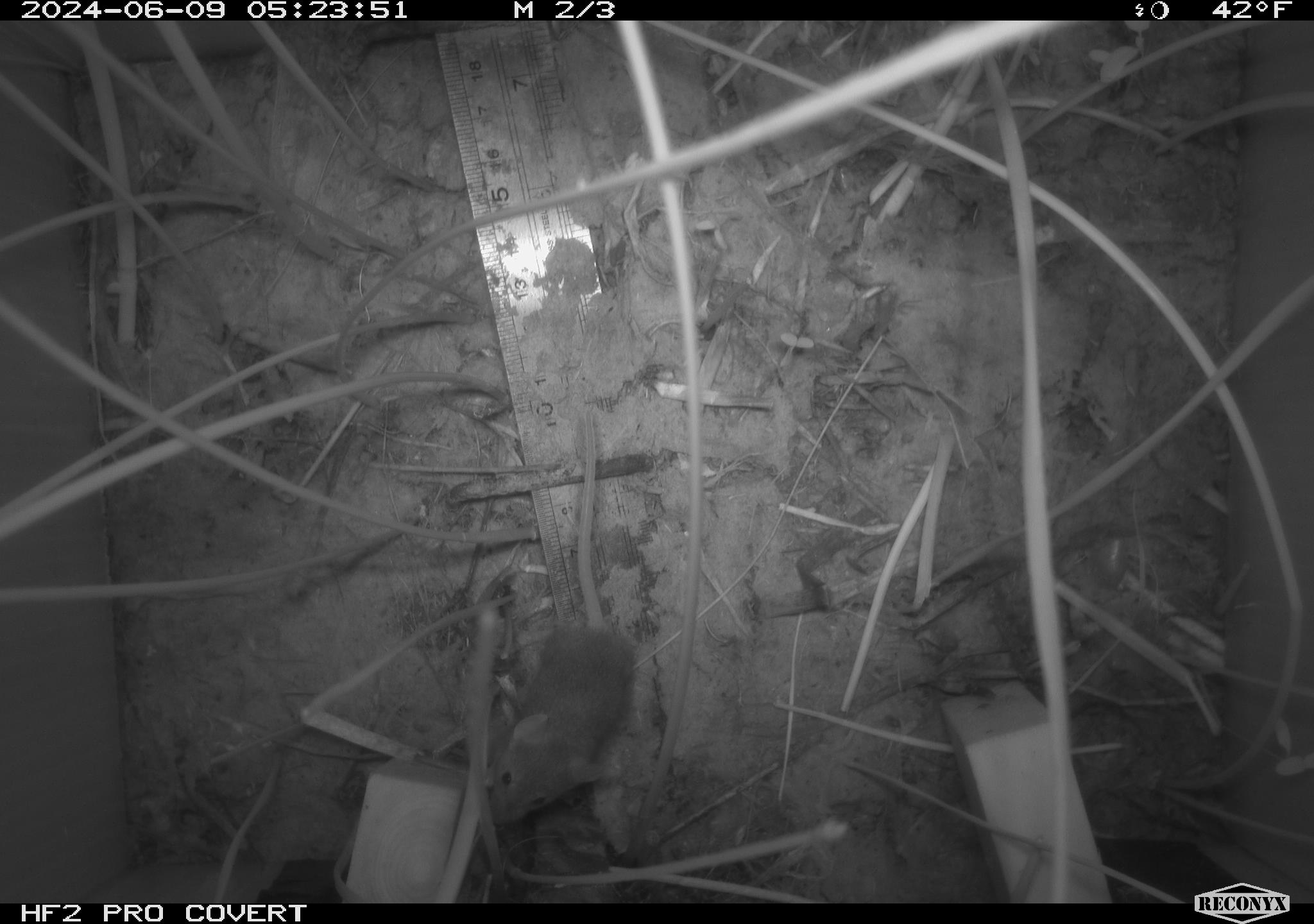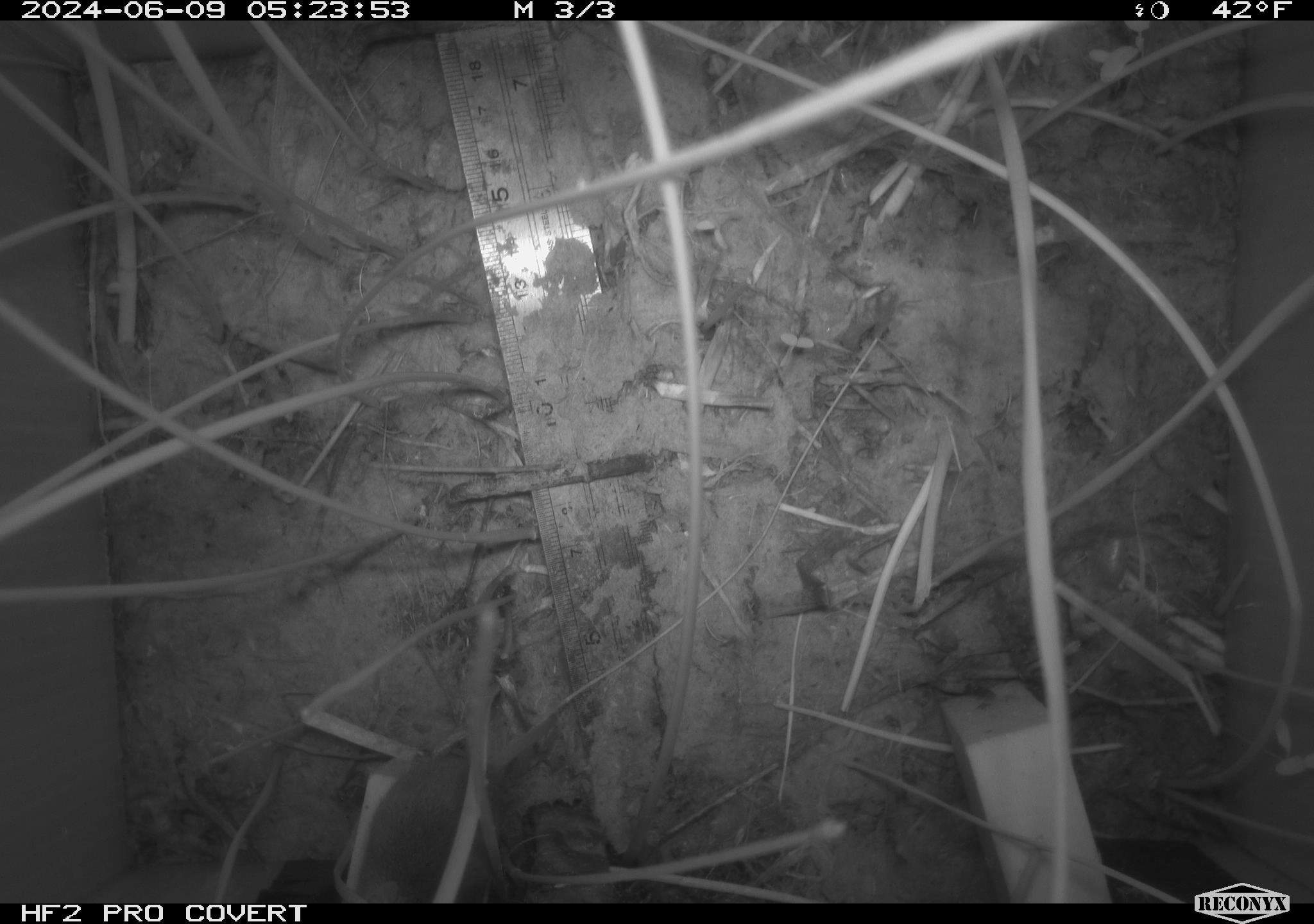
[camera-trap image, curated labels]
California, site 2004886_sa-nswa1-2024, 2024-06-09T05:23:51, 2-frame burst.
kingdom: Animalia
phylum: Chordata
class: Mammalia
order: Rodentia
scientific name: Rodentia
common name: rodent